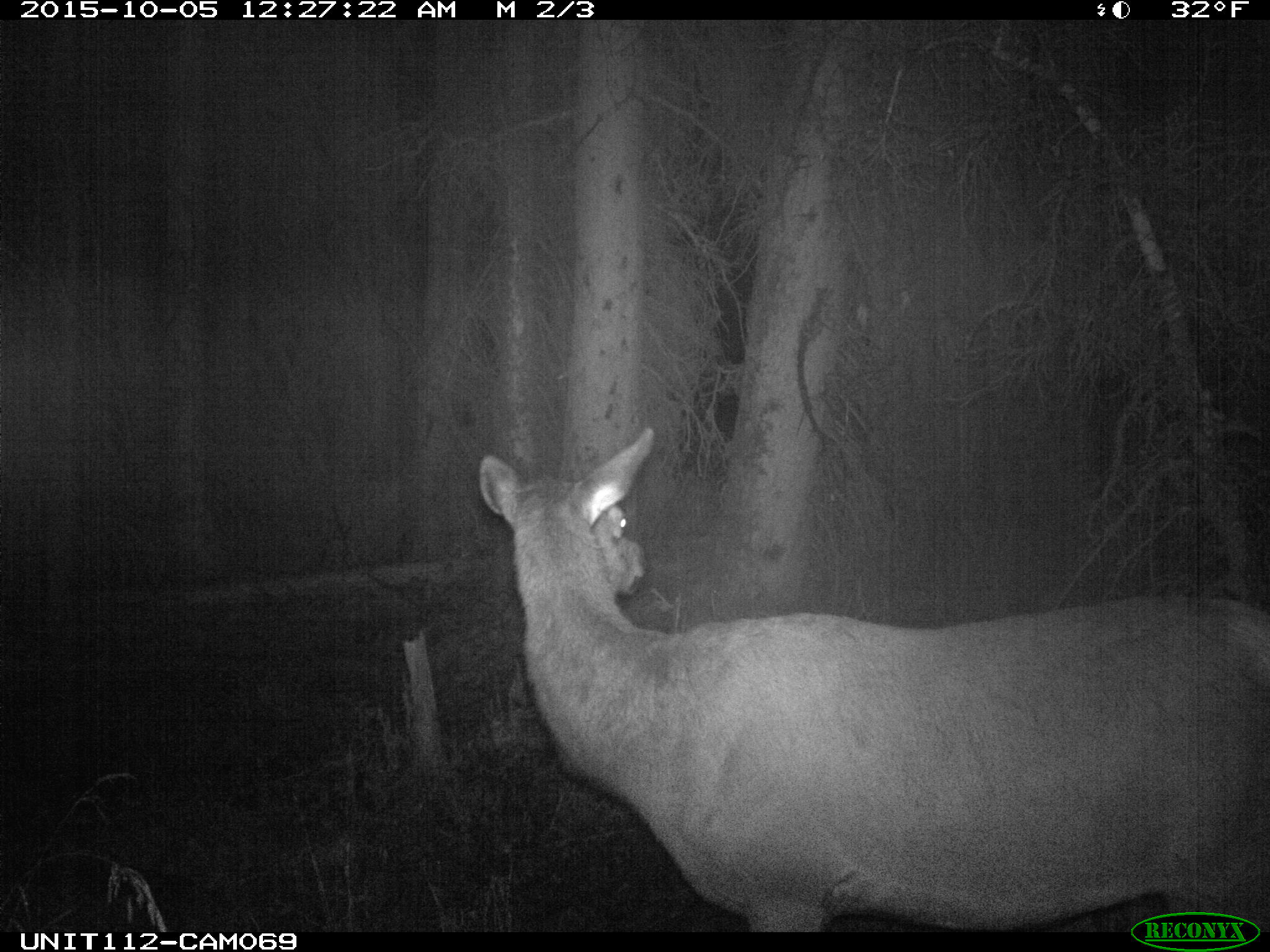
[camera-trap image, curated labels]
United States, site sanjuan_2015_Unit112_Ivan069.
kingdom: Animalia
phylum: Chordata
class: Mammalia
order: Artiodactyla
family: Cervidae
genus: Cervus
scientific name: Cervus elaphus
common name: red deer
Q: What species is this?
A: Cervus elaphus (red deer).